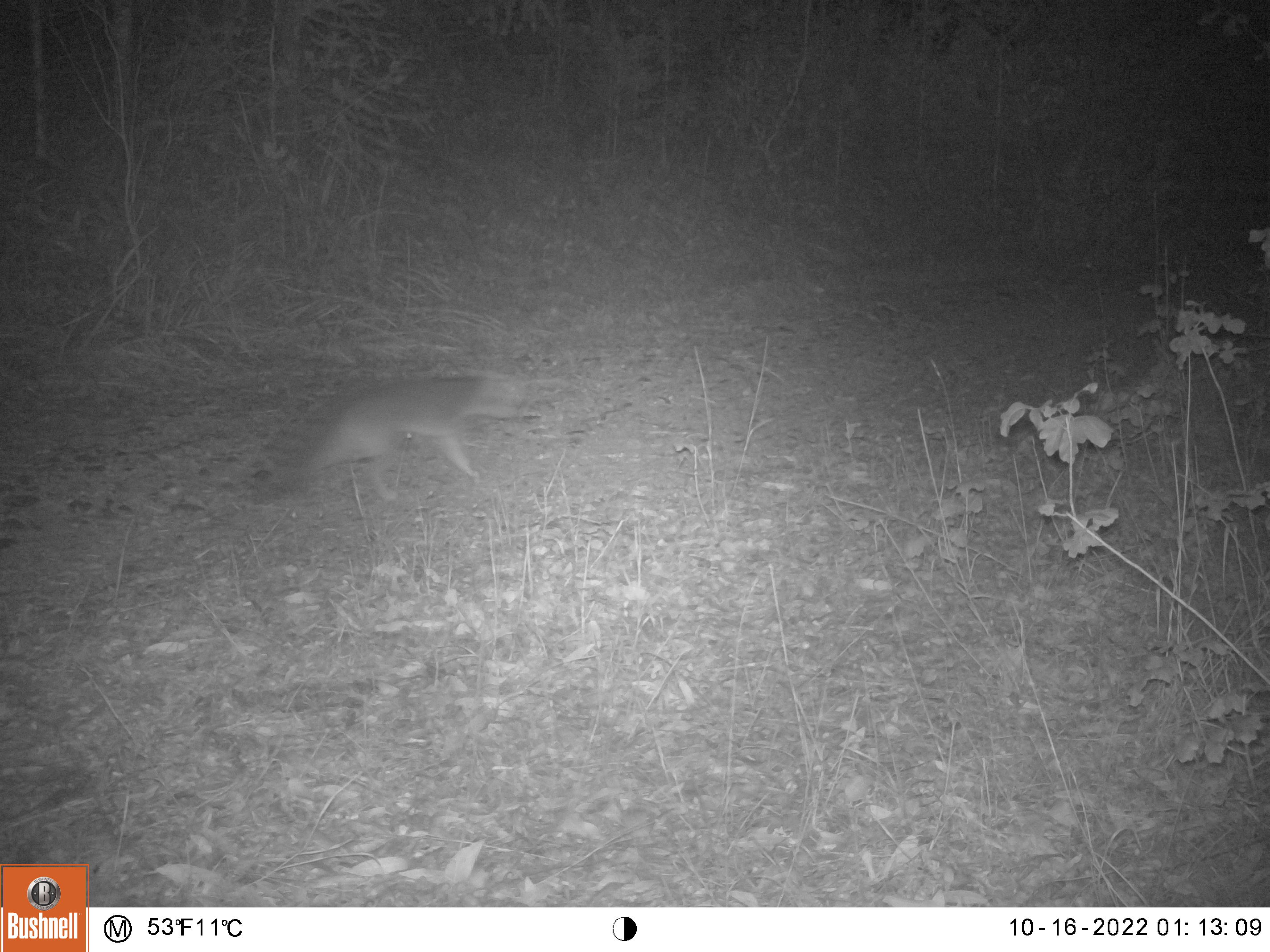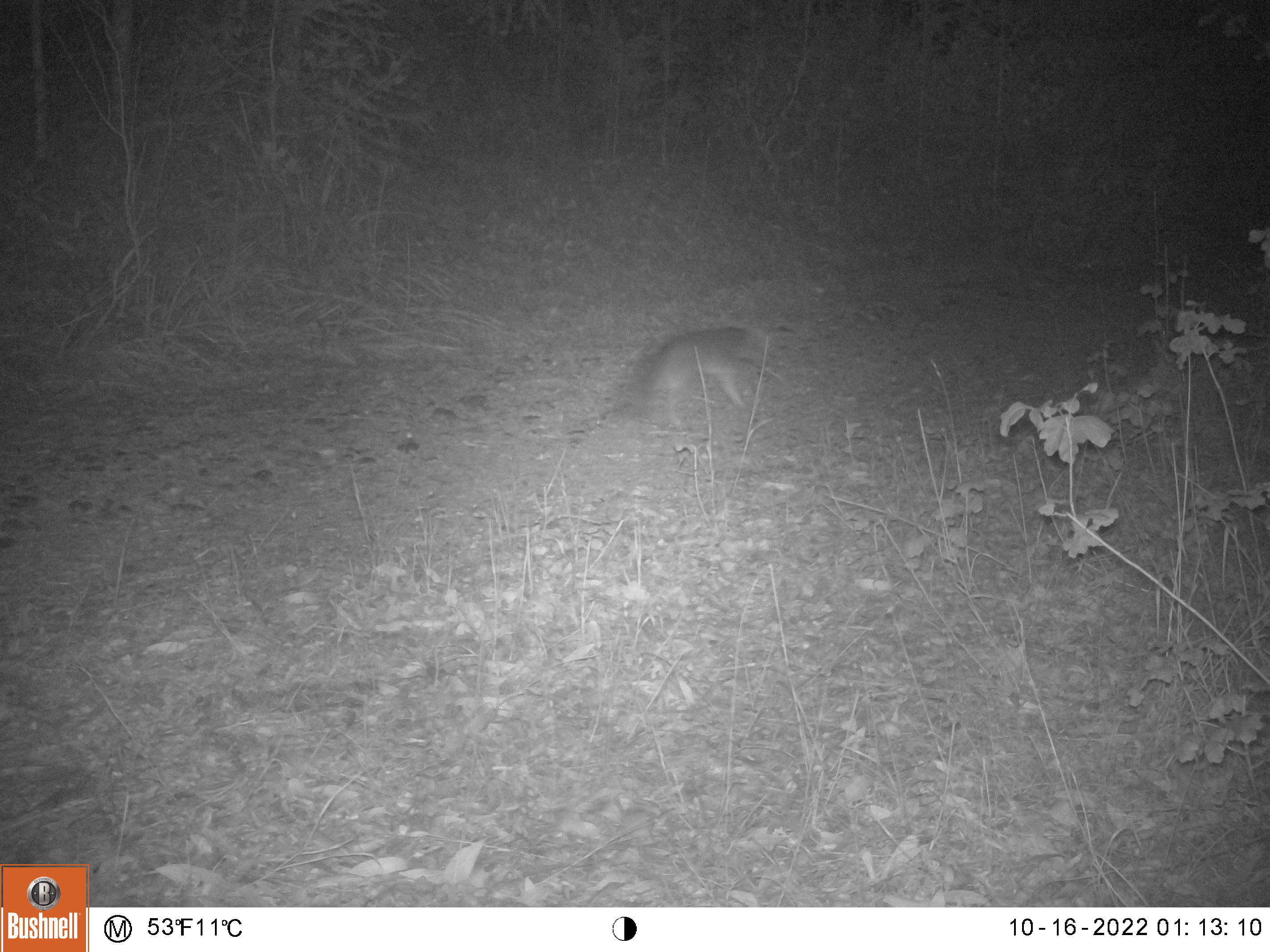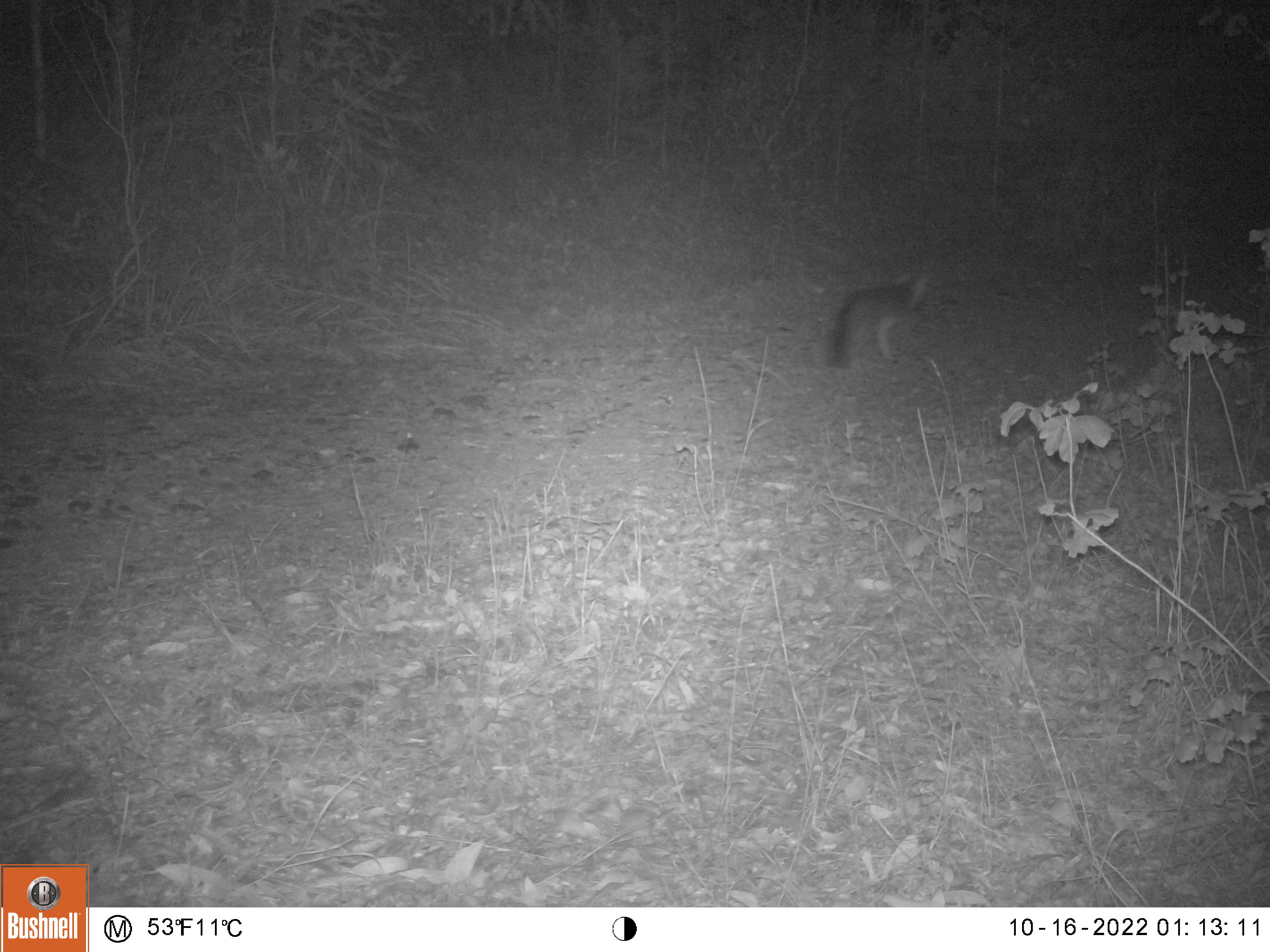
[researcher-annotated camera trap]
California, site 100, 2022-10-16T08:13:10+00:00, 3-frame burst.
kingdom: Animalia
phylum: Chordata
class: Mammalia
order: Carnivora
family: Canidae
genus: Urocyon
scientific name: Urocyon cinereoargenteus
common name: gray fox